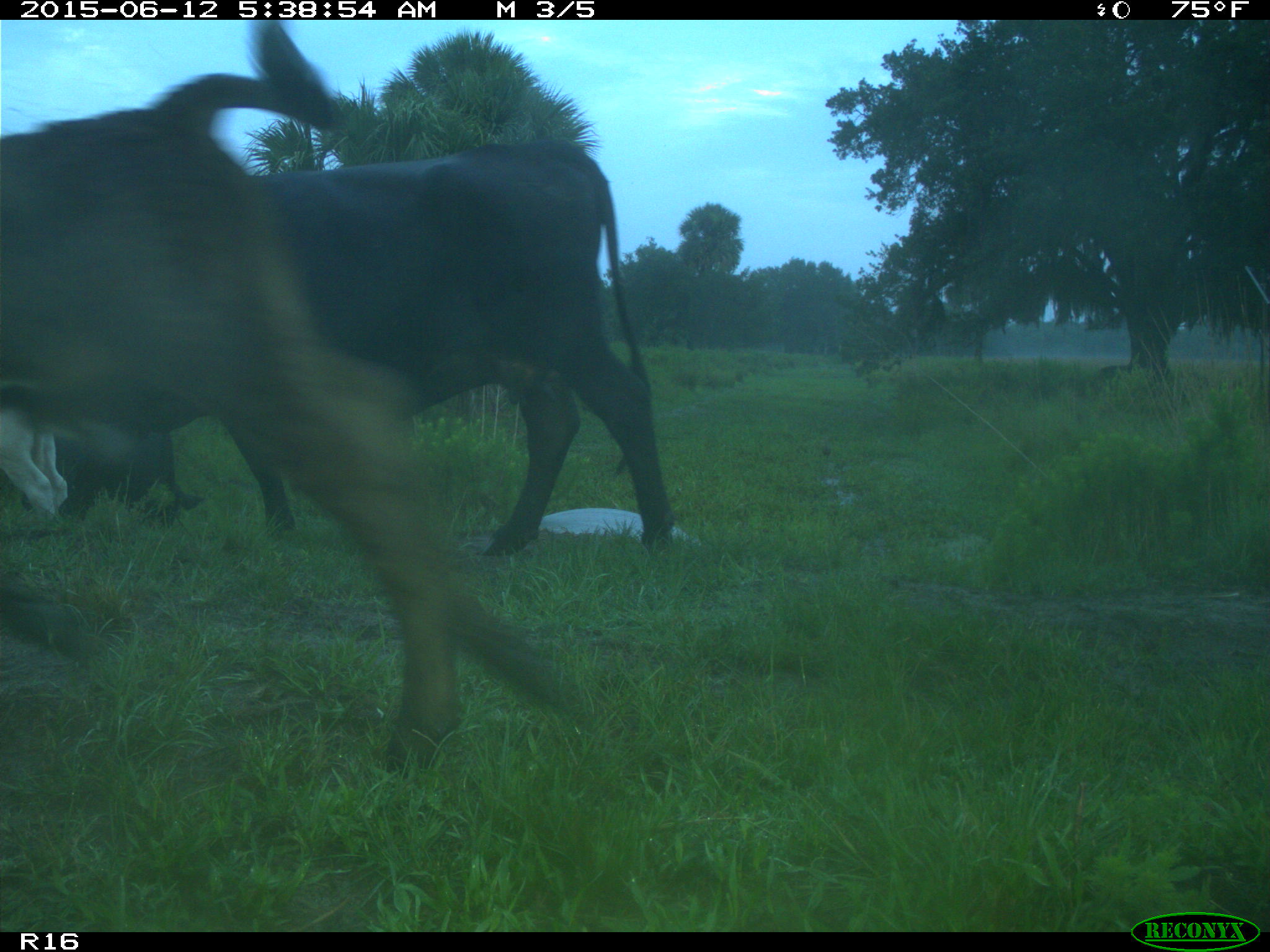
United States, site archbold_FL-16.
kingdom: Animalia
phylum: Chordata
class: Mammalia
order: Artiodactyla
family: Bovidae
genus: Bos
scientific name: Bos taurus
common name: domestic cow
Bos taurus (domestic cow).